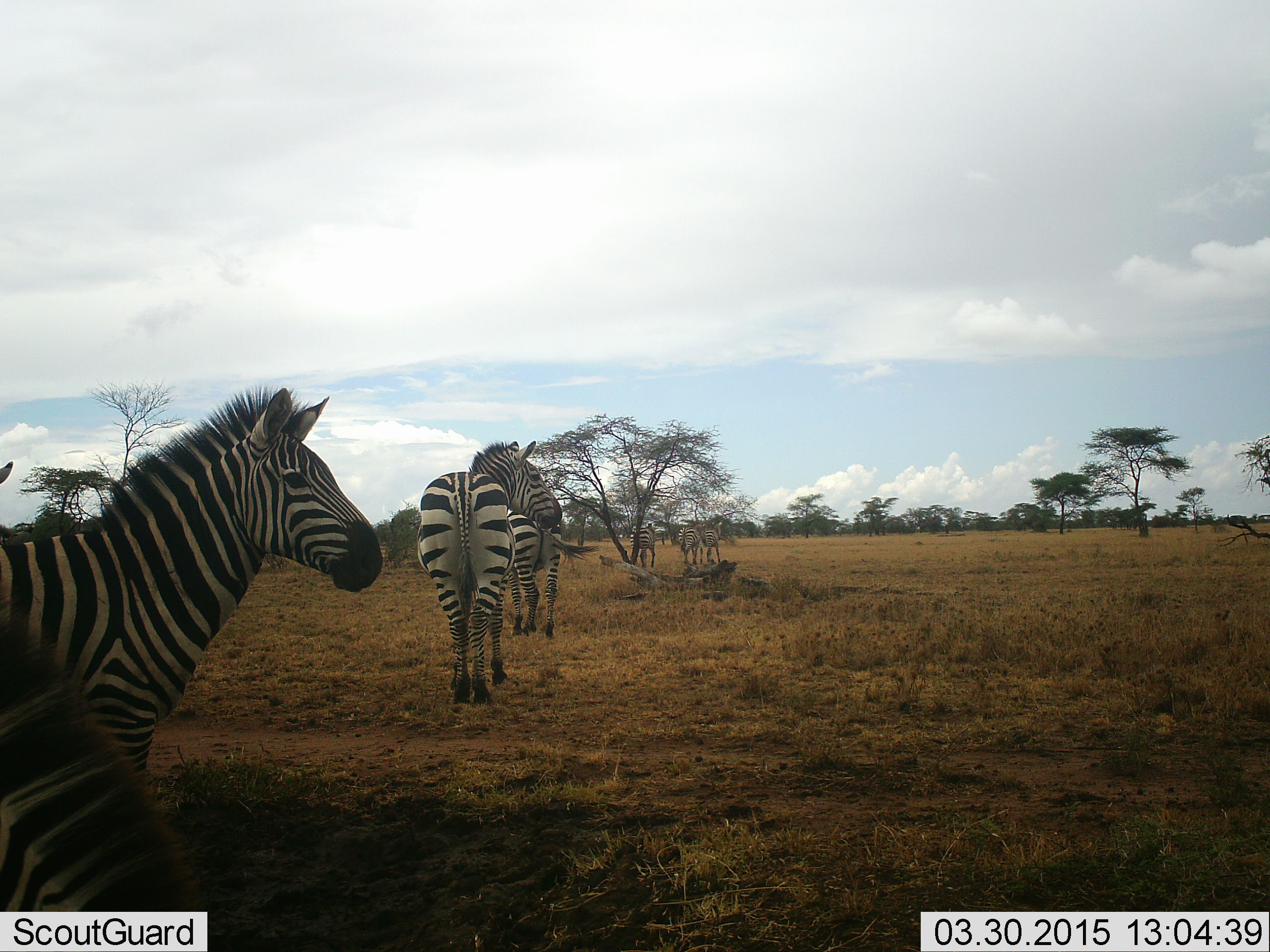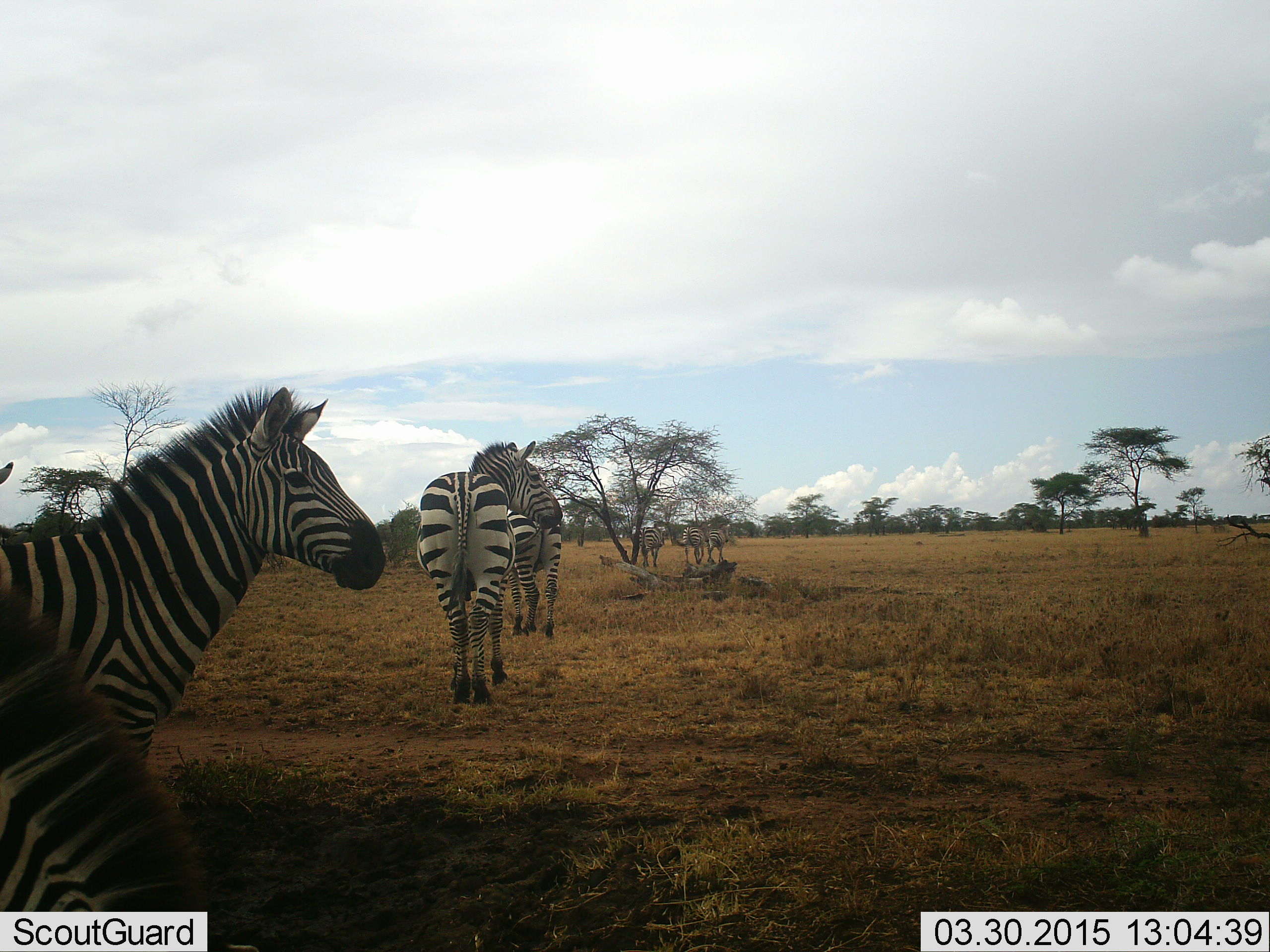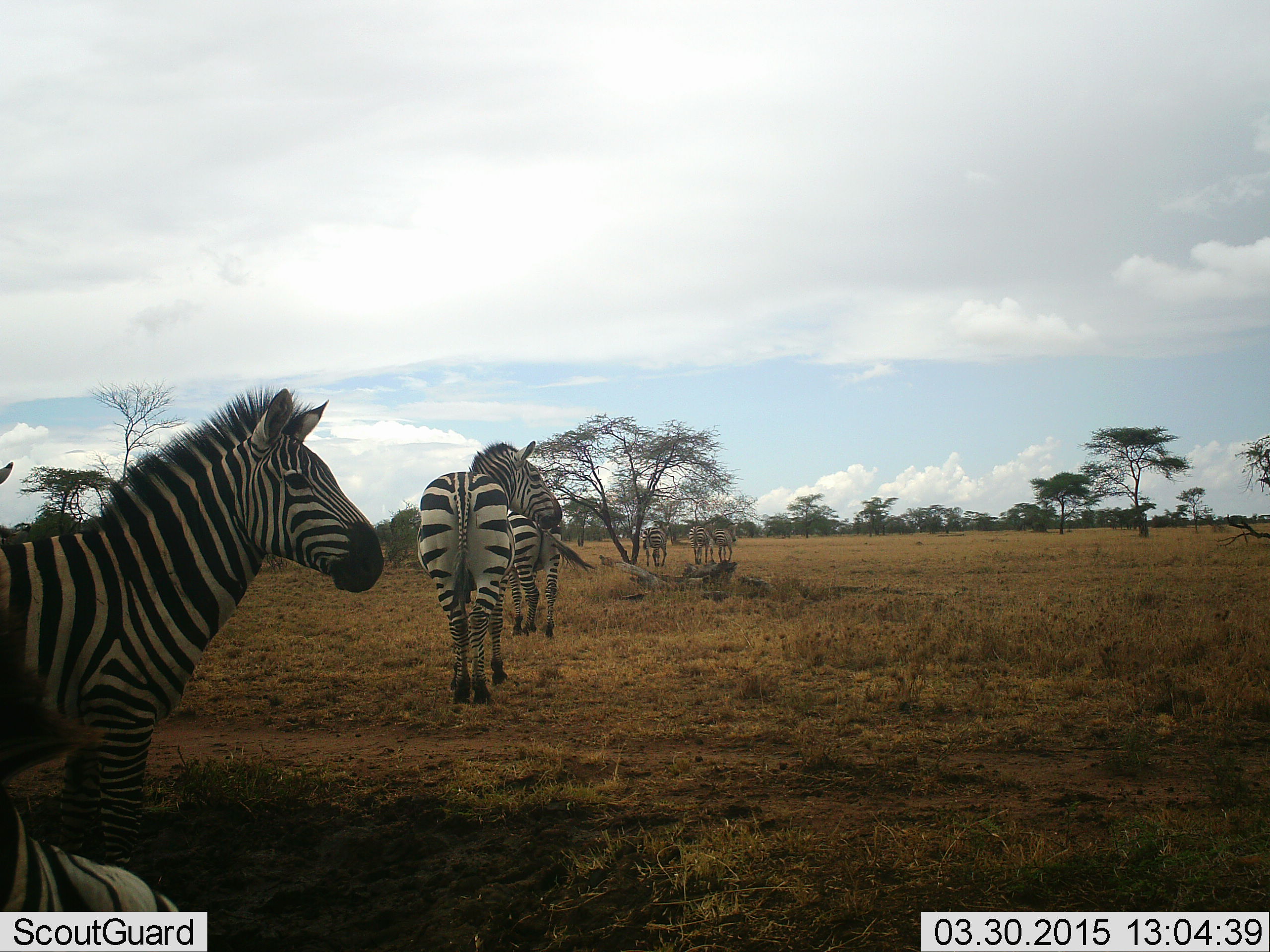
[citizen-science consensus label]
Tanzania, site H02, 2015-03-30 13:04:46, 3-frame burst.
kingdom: Animalia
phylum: Chordata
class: Mammalia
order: Perissodactyla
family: Equidae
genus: Equus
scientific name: Equus quagga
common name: plains zebra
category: zebra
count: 7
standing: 100%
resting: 0%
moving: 60%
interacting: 0%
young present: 0%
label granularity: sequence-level